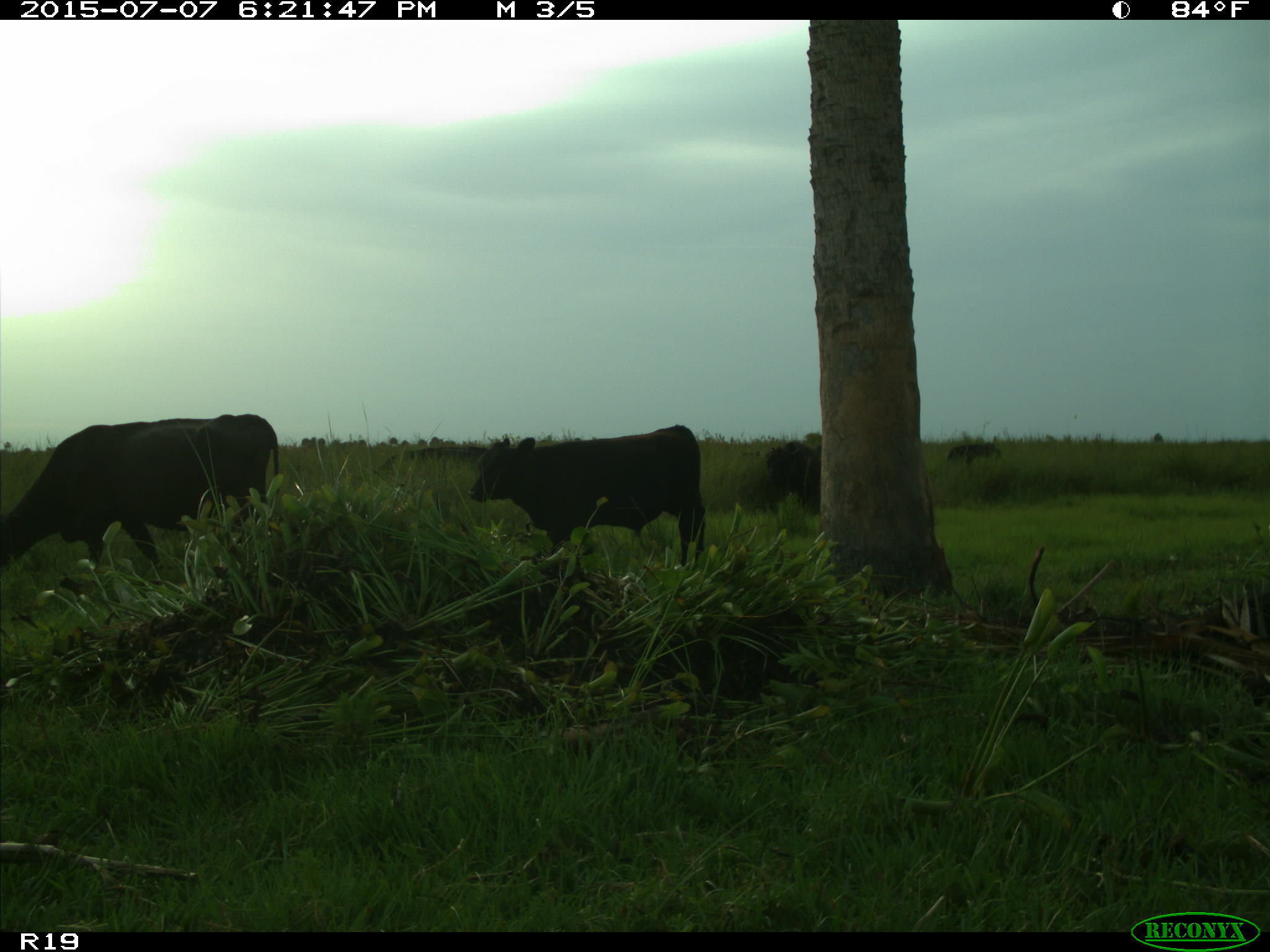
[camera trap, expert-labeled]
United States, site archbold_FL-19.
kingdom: Animalia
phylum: Chordata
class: Mammalia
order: Artiodactyla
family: Bovidae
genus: Bos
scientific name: Bos taurus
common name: domestic cow